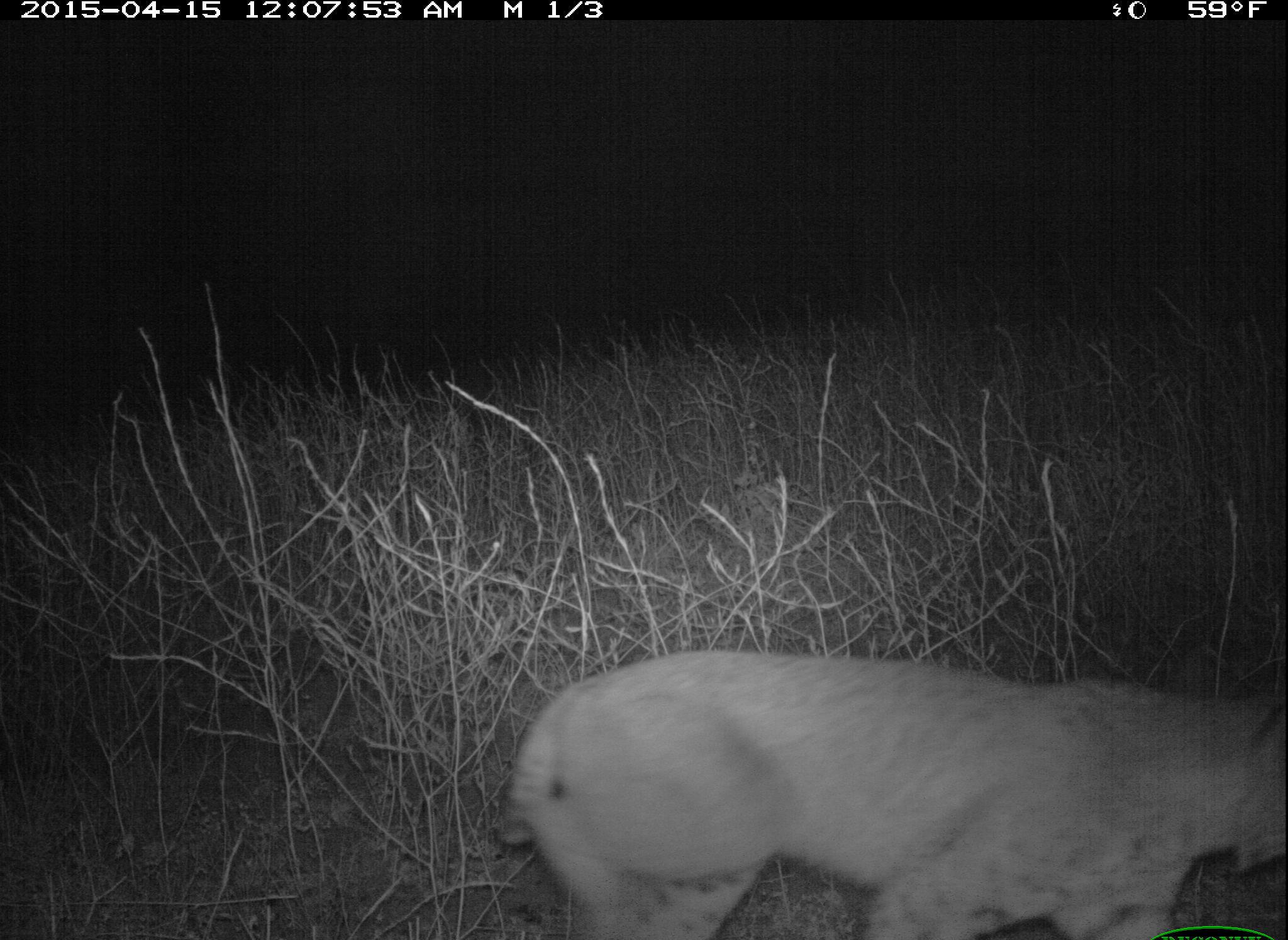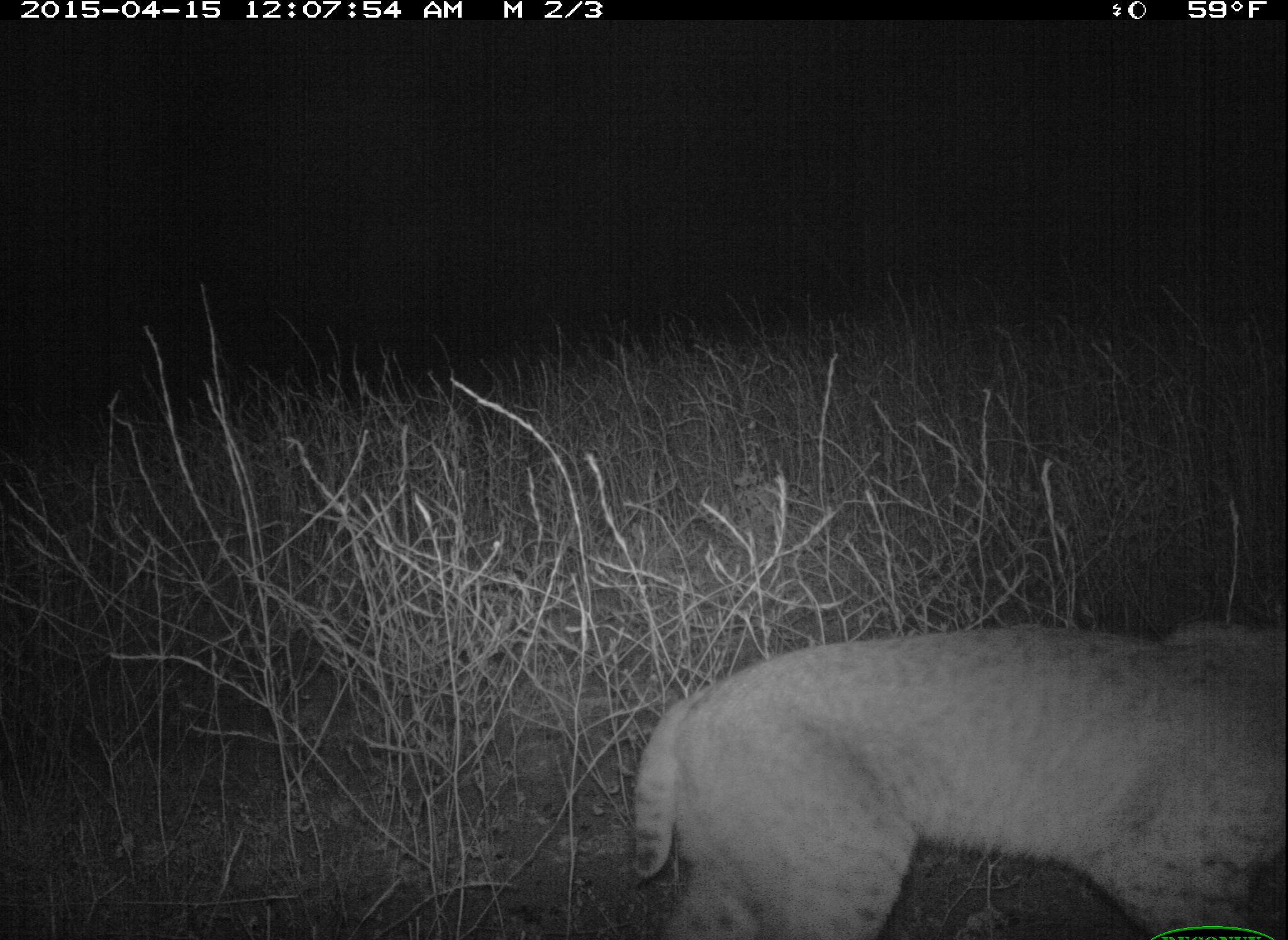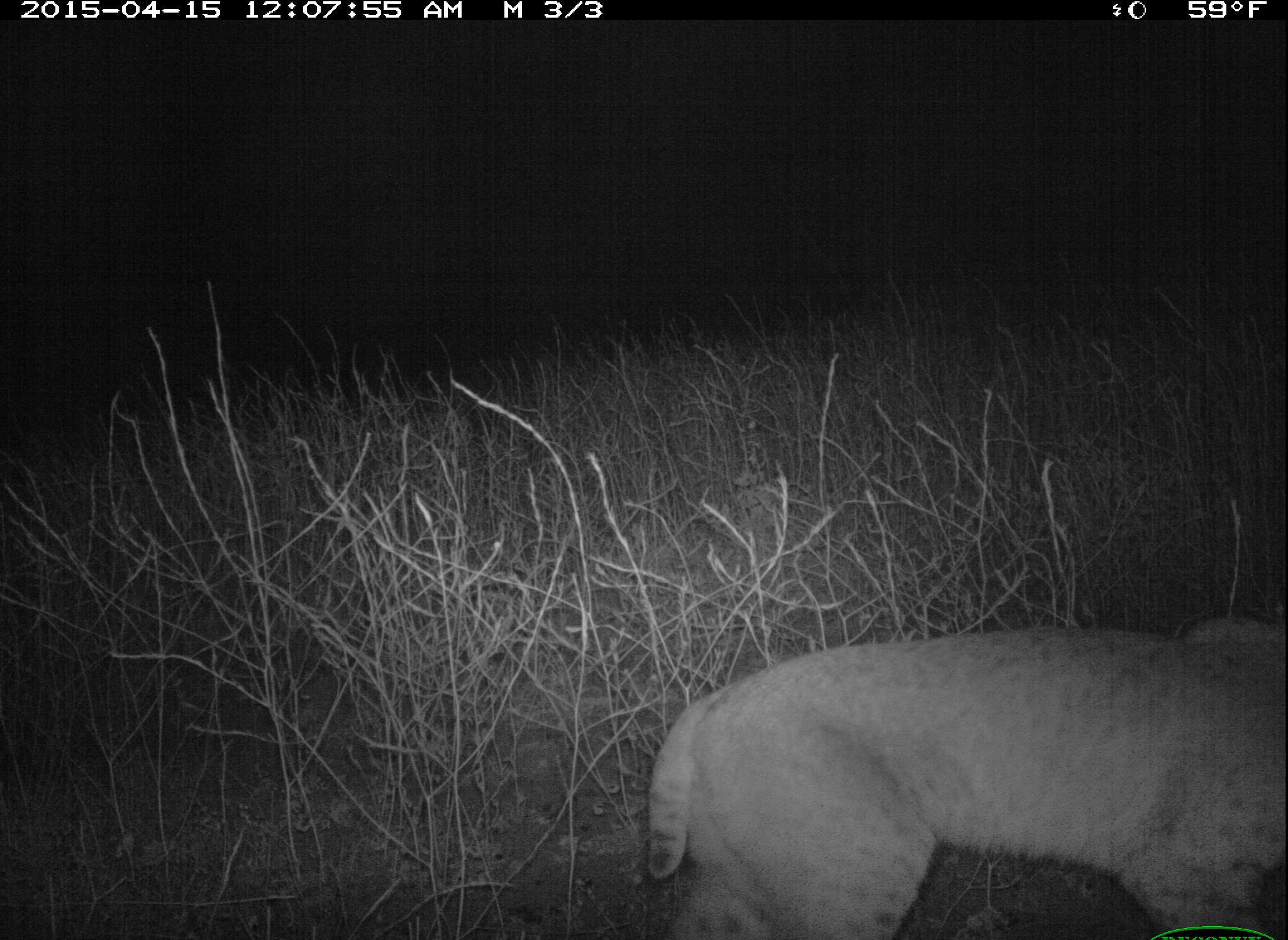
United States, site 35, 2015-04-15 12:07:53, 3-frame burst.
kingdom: Animalia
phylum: Chordata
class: Mammalia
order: Carnivora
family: Felidae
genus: Lynx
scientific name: Lynx rufus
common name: bobcat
Bobcat (Lynx rufus).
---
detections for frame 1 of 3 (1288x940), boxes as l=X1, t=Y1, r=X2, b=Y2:
bobcat: l=497, t=648, r=1288, b=940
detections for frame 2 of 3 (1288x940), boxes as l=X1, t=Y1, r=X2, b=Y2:
bobcat: l=636, t=621, r=1288, b=940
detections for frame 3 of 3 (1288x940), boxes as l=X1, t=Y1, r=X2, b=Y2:
bobcat: l=644, t=616, r=1288, b=940